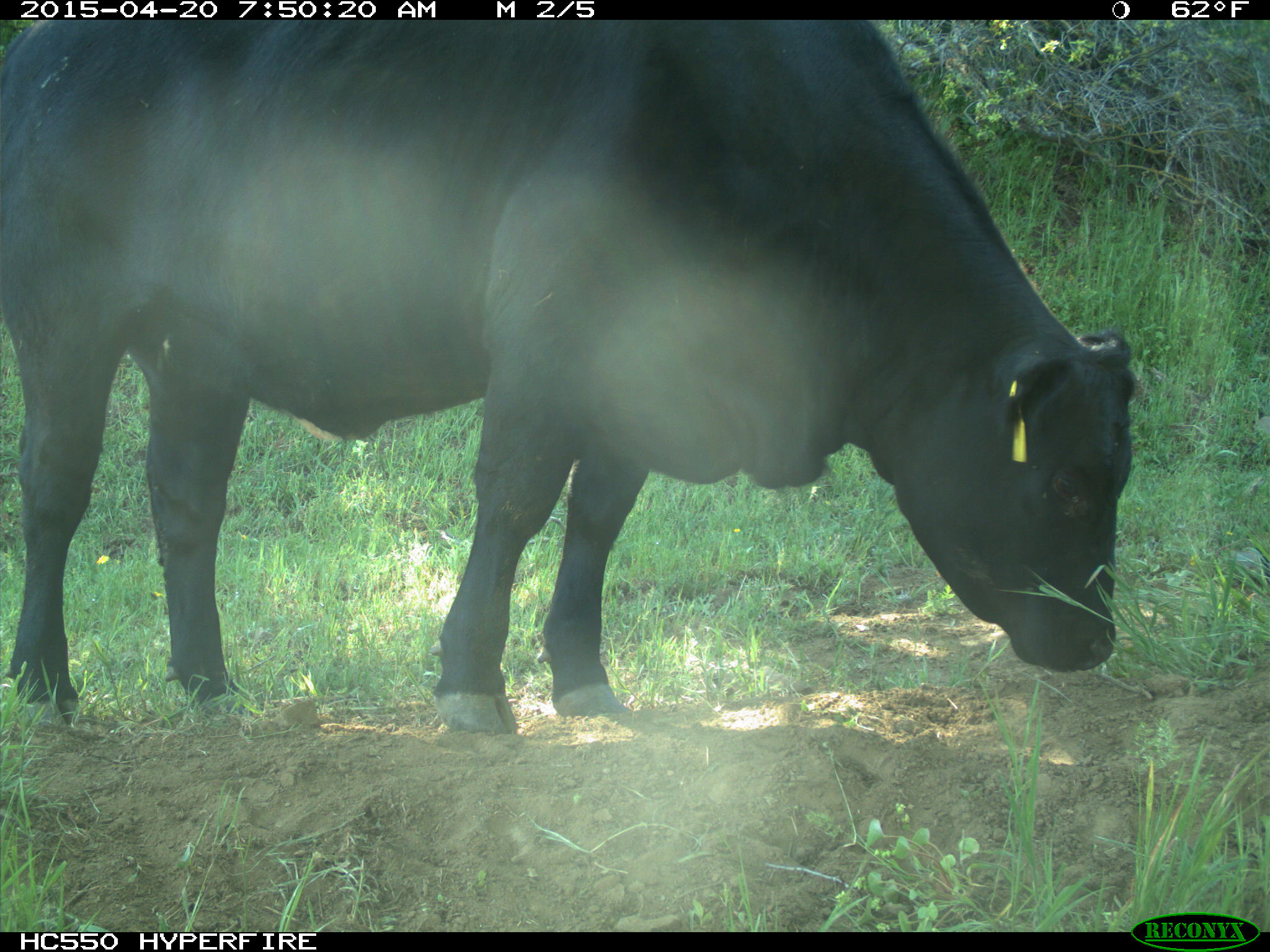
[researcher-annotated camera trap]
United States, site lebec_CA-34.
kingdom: Animalia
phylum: Chordata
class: Mammalia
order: Artiodactyla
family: Bovidae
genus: Bos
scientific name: Bos taurus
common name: domestic cow